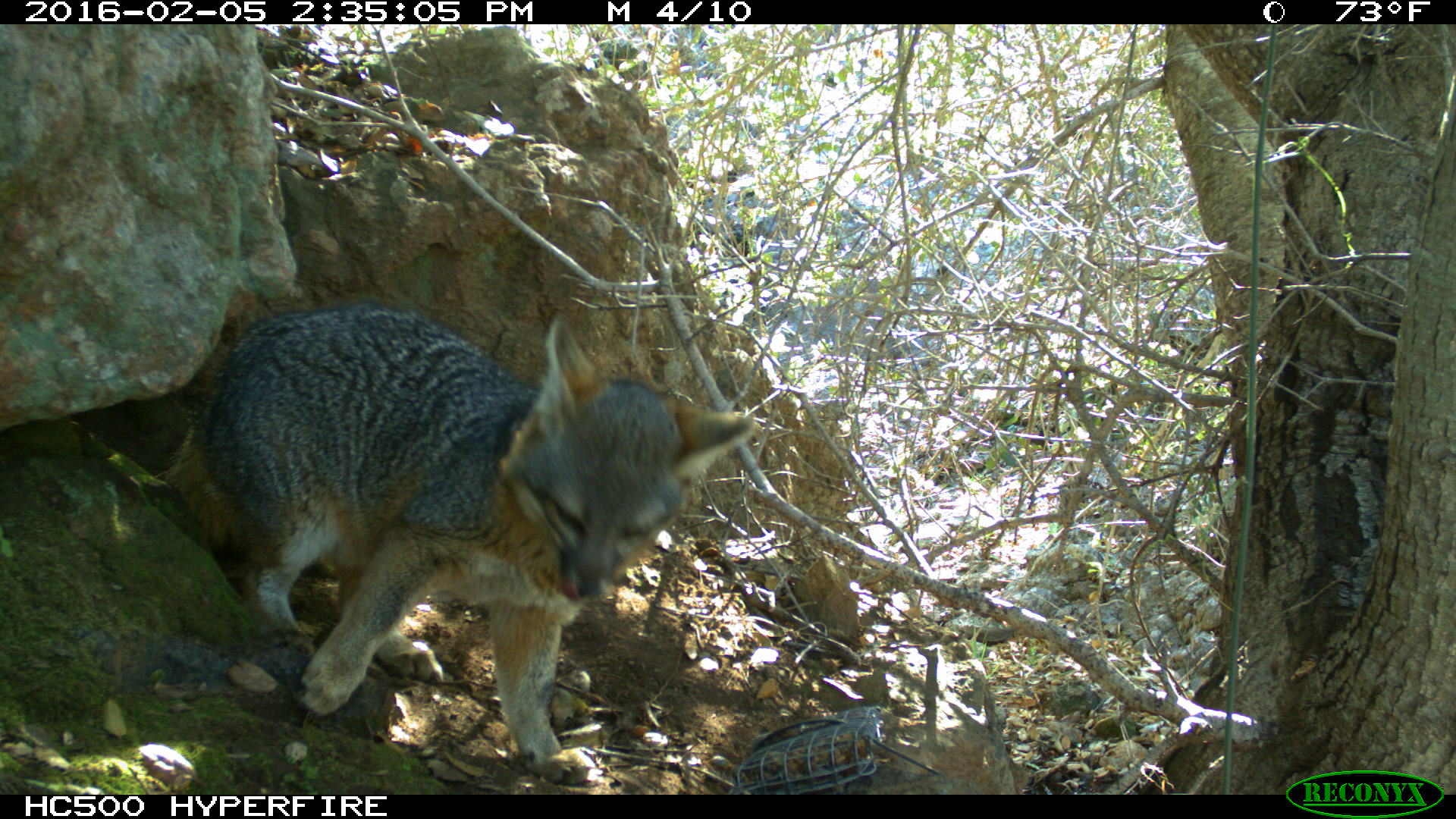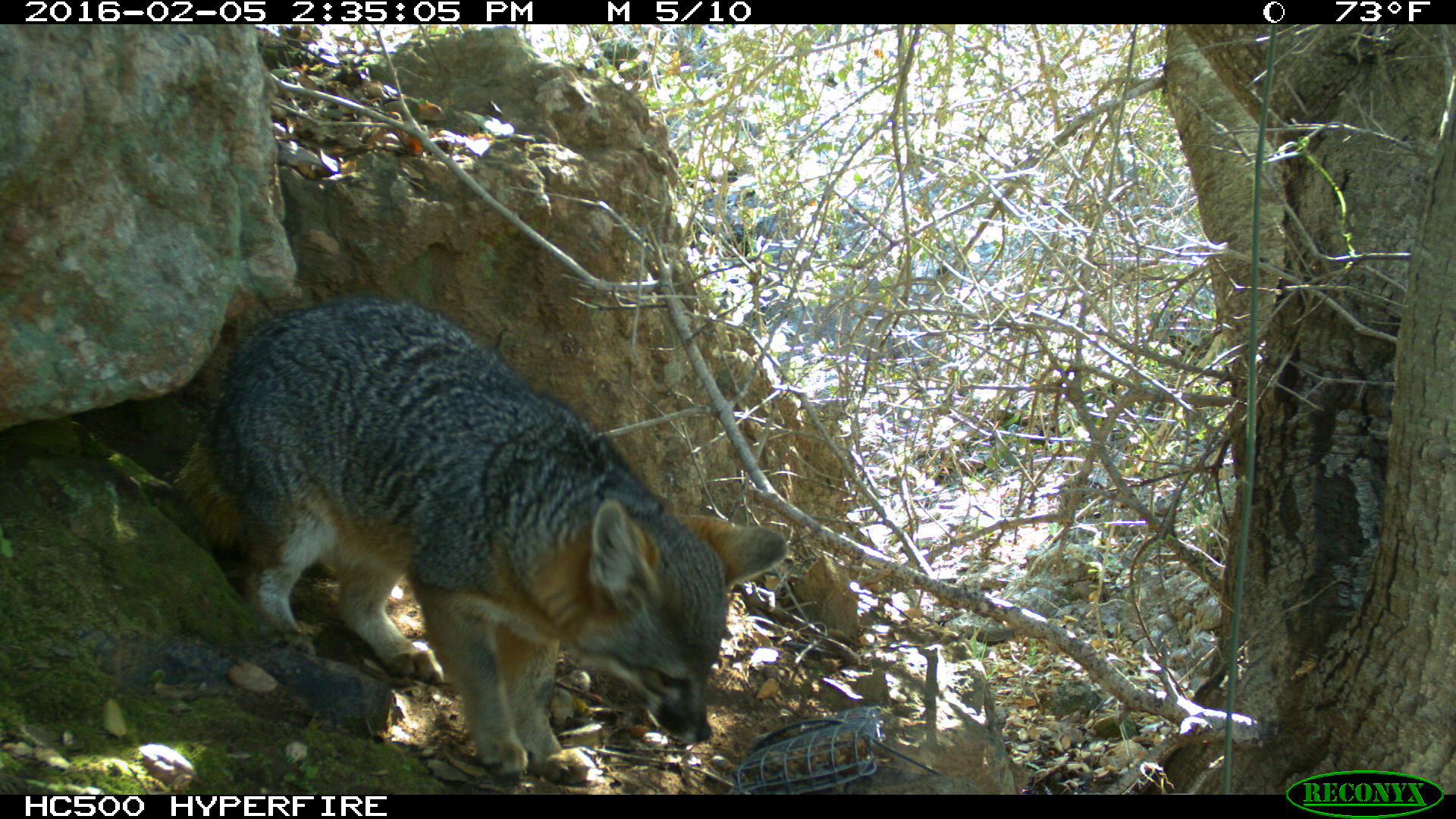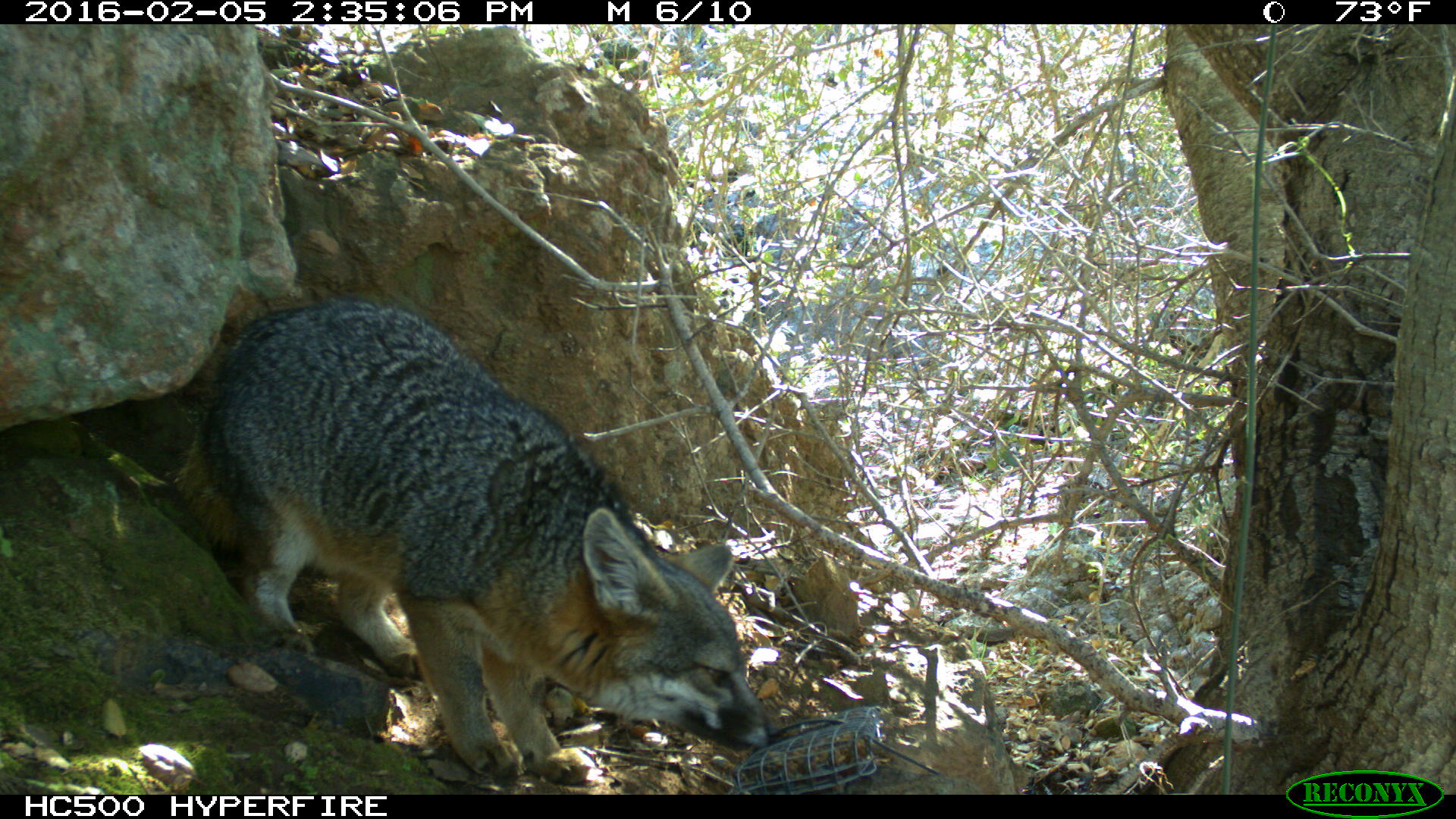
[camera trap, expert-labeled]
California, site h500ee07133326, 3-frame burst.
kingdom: Animalia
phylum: Chordata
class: Mammalia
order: Carnivora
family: Canidae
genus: Urocyon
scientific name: Urocyon littoralis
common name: island fox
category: fox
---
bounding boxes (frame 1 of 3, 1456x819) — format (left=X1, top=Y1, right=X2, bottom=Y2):
fox: (left=162, top=297, right=755, bottom=787)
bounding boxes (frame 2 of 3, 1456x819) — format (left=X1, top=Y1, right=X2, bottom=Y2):
fox: (left=169, top=297, right=788, bottom=779)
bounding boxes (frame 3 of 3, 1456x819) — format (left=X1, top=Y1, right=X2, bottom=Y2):
fox: (left=171, top=300, right=778, bottom=785)